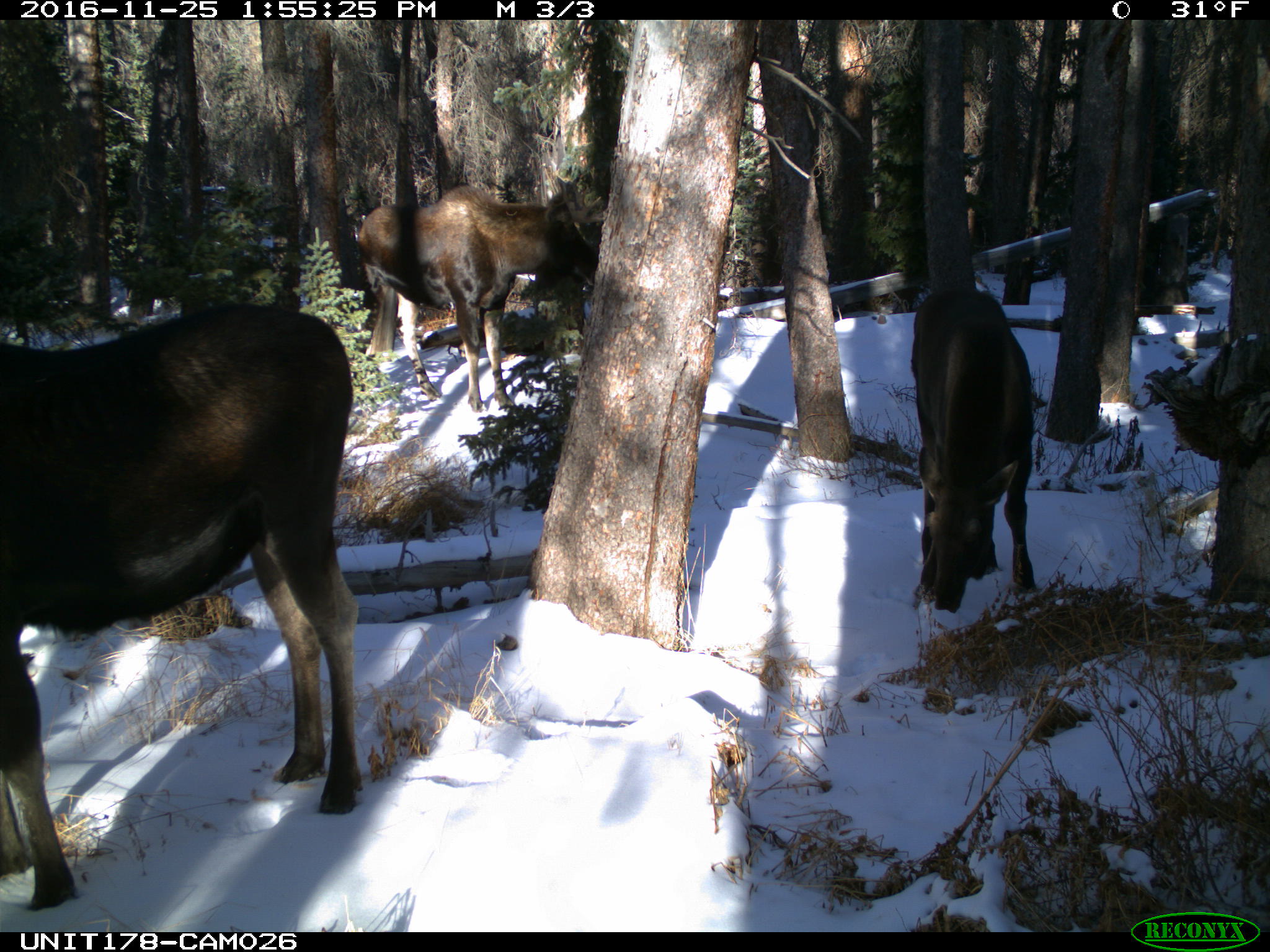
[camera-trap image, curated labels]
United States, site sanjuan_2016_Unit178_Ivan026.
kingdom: Animalia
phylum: Chordata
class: Mammalia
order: Artiodactyla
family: Cervidae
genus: Alces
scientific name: Alces alces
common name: moose